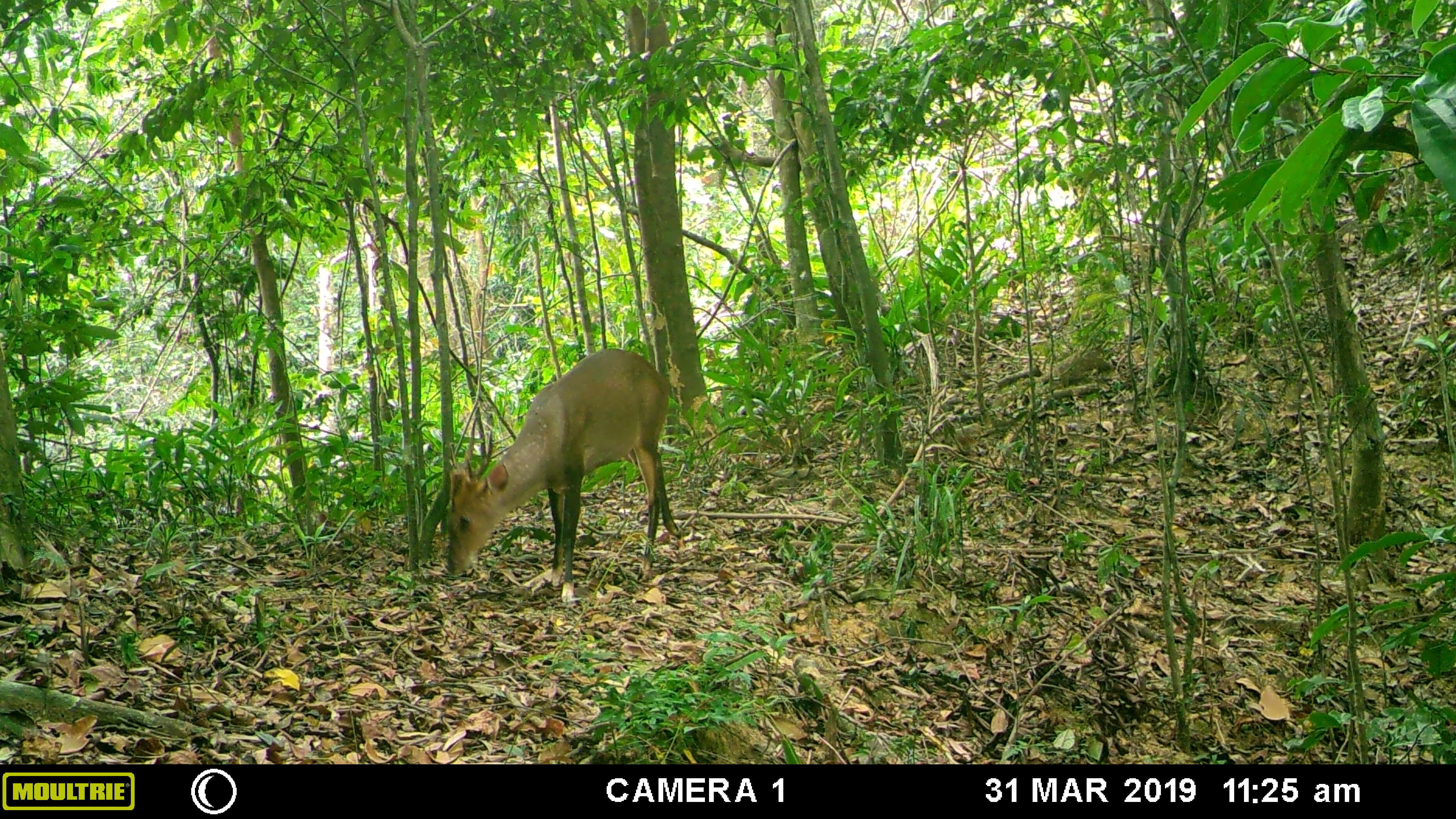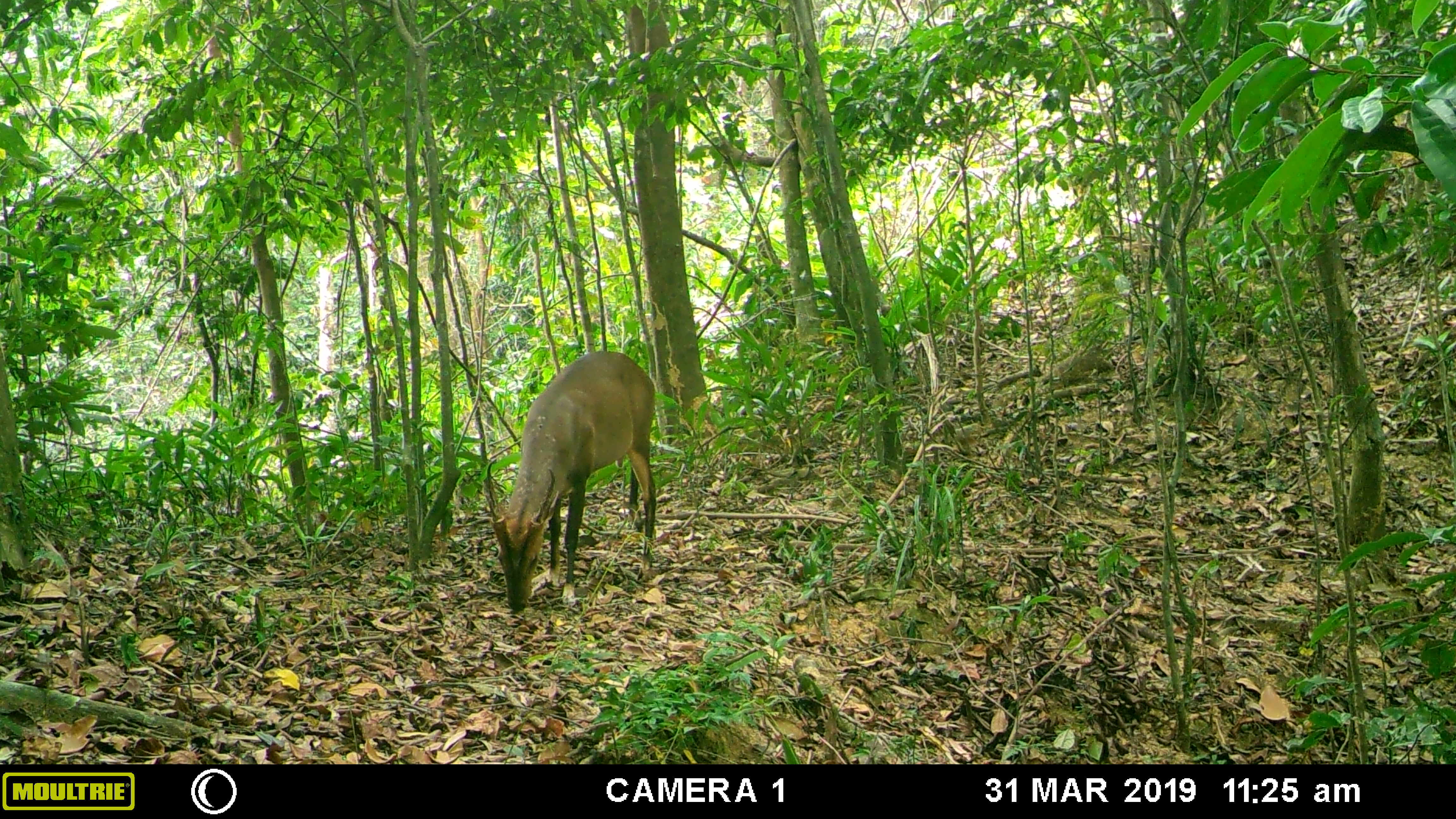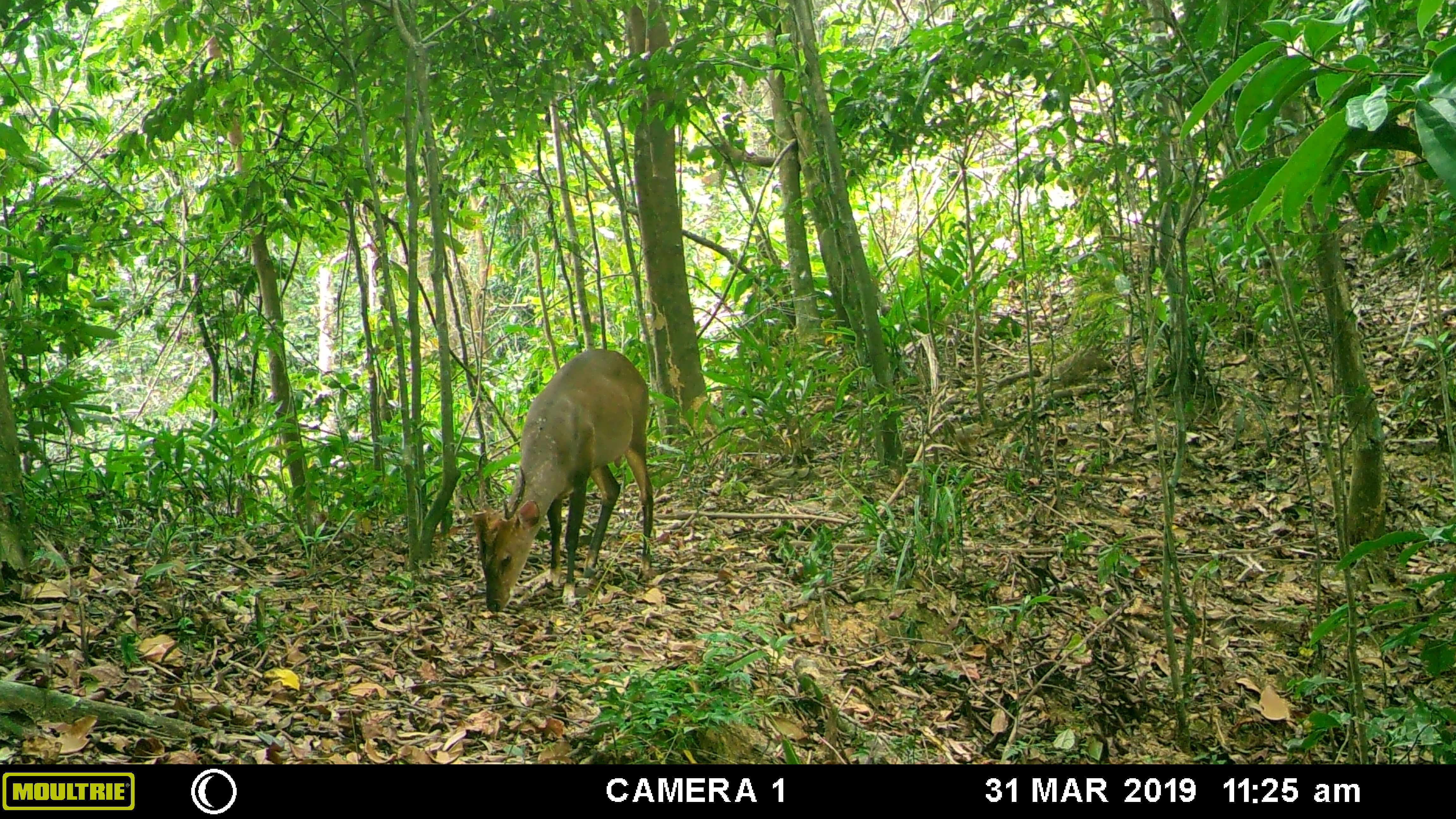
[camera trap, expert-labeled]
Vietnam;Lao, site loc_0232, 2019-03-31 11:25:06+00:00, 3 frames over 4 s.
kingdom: Animalia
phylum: Chordata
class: Mammalia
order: Artiodactyla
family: Cervidae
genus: Muntiacus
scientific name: Muntiacus vuquangensis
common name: large-antlered muntjac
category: large antlered muntjac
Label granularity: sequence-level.